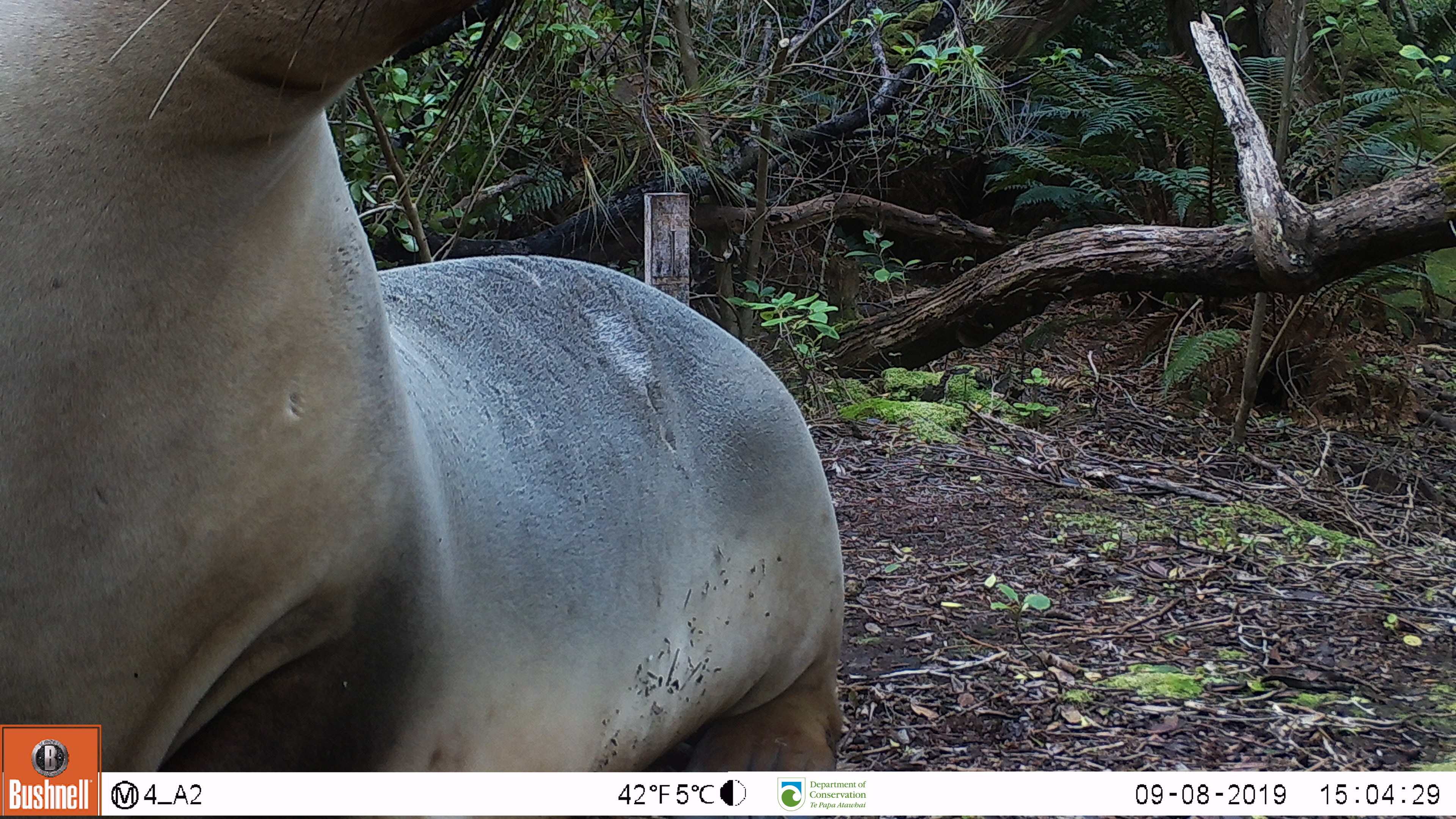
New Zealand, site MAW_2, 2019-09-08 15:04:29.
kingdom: Animalia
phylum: Chordata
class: Mammalia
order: Carnivora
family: Otariidae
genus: Phocarctos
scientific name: Phocarctos hookeri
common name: new zealand sea lion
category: sealion